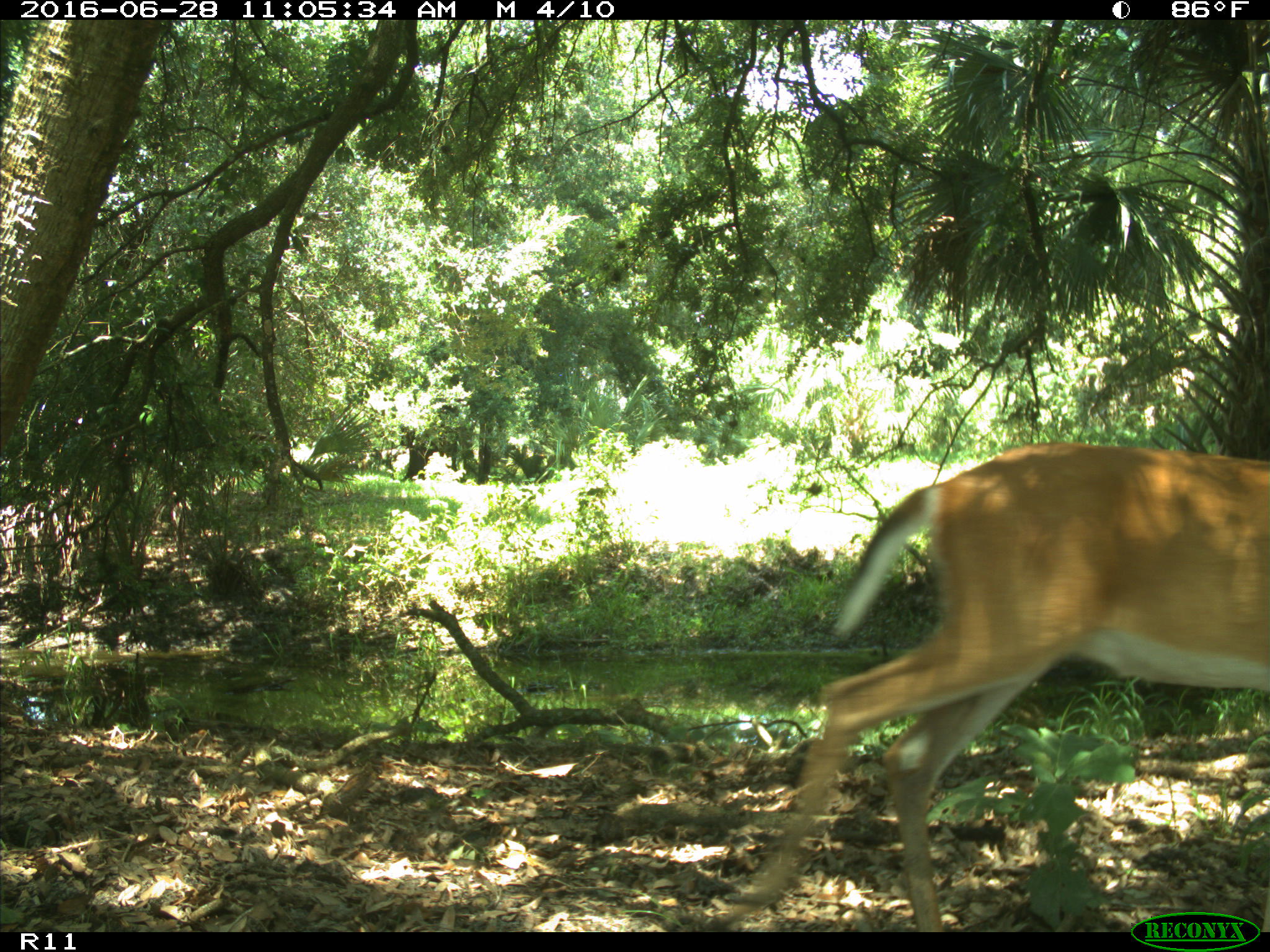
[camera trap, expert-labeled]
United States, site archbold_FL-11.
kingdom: Animalia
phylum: Chordata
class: Mammalia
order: Artiodactyla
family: Cervidae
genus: Odocoileus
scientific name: Odocoileus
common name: deer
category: unidentified deer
Unidentified deer (deer) (Odocoileus).